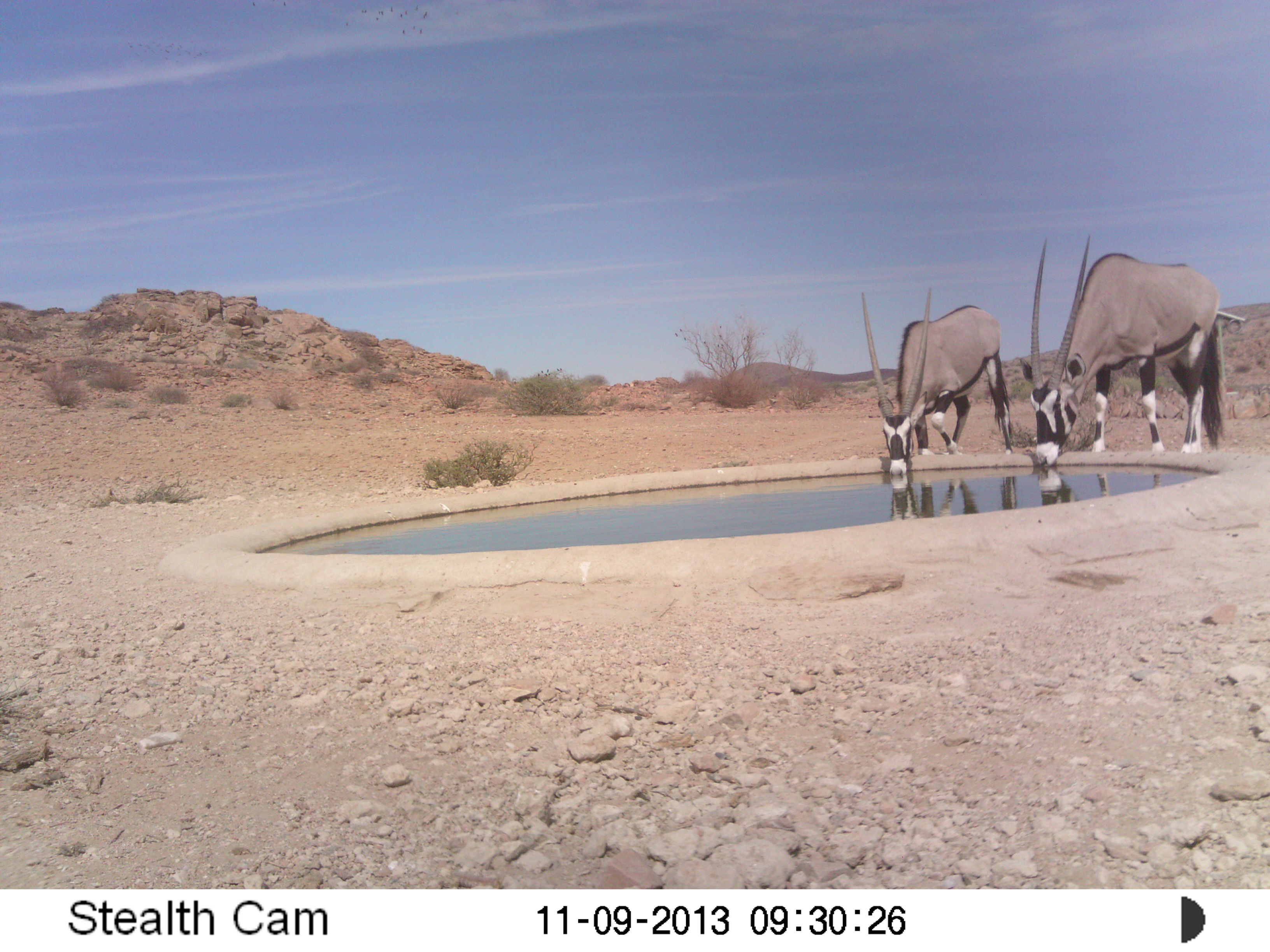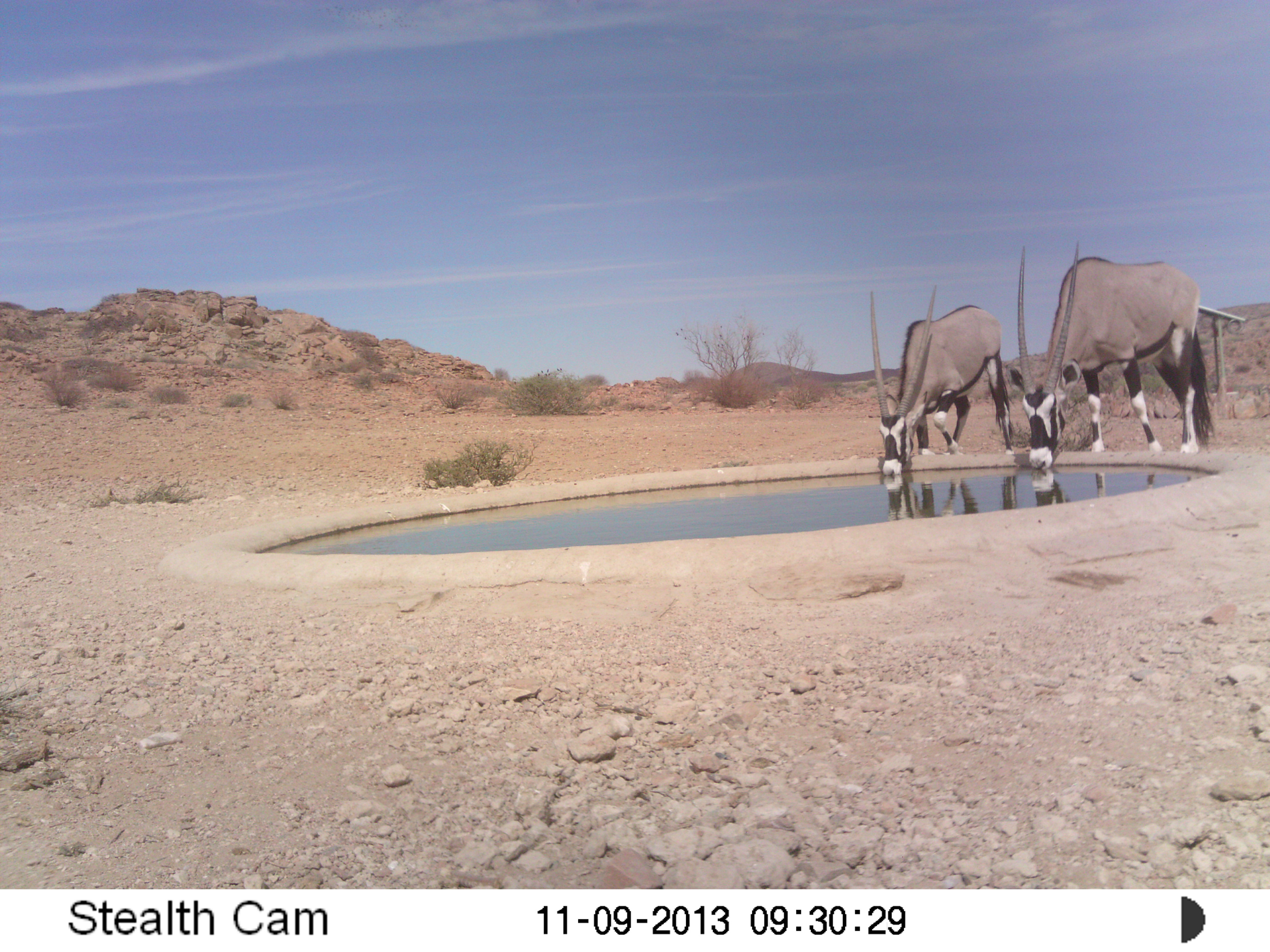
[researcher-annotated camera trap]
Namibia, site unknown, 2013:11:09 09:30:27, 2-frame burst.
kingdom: Animalia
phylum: Chordata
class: Mammalia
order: Artiodactyla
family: Bovidae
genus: Oryx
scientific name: Oryx gazella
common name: gemsbok